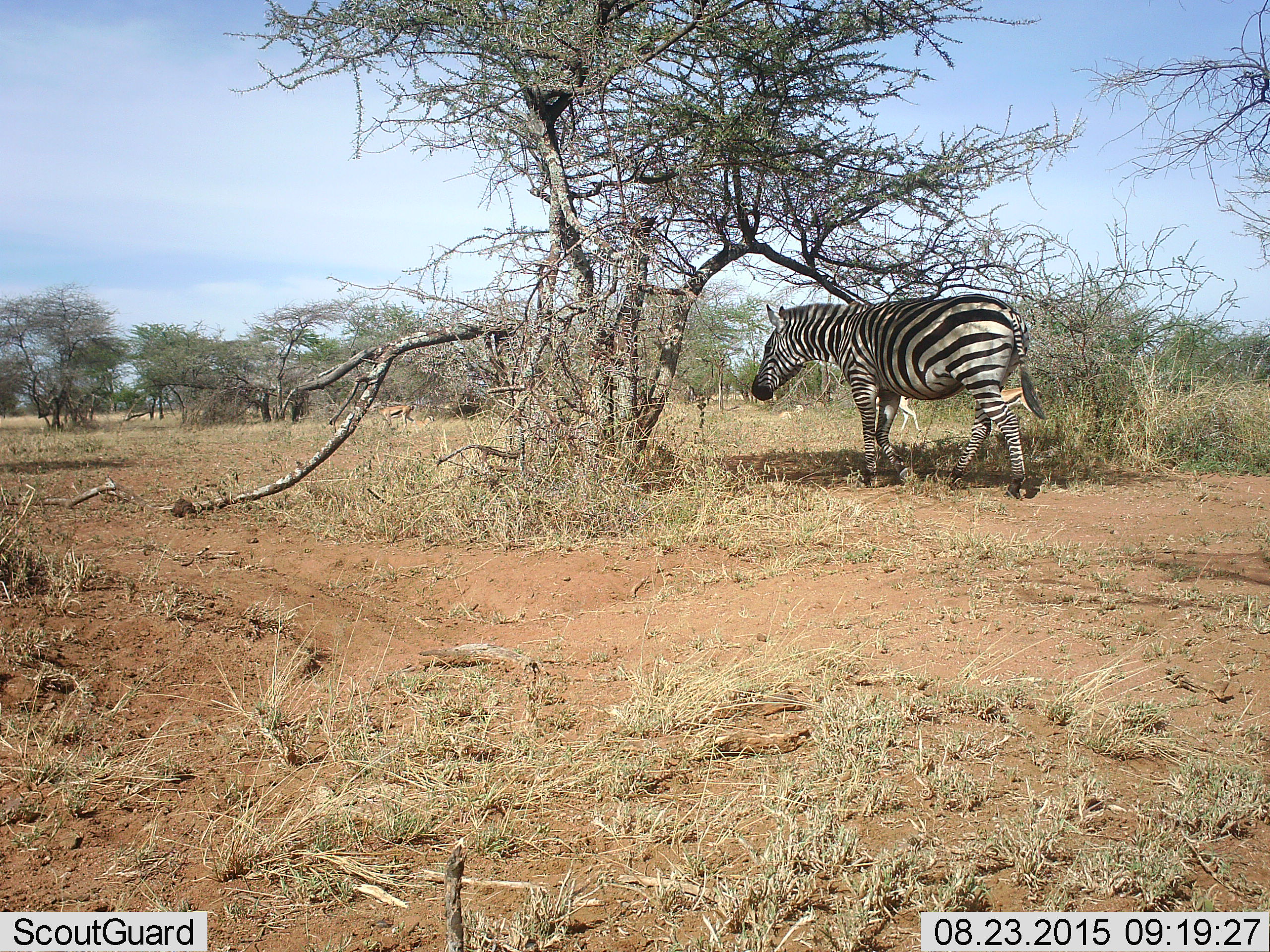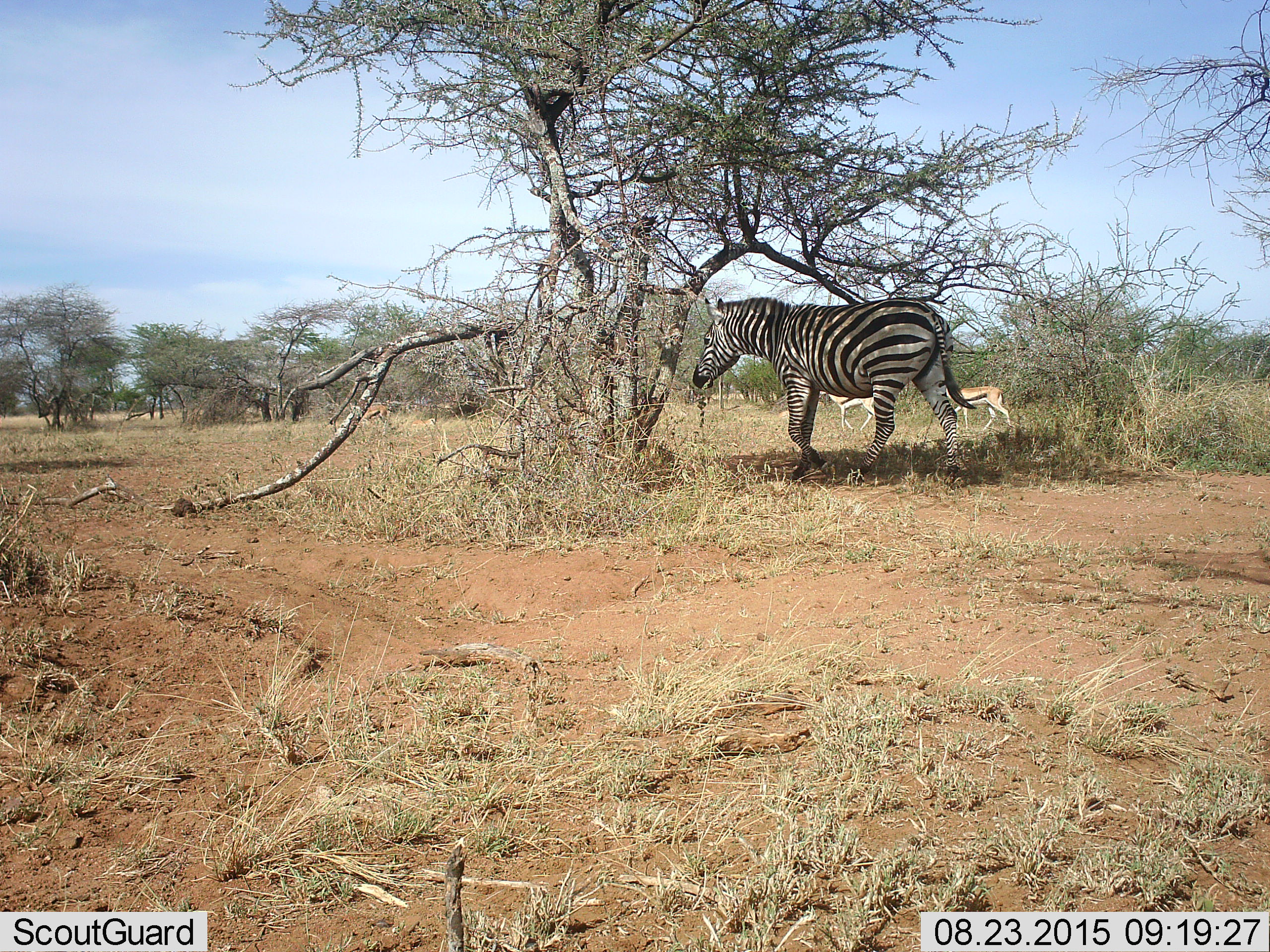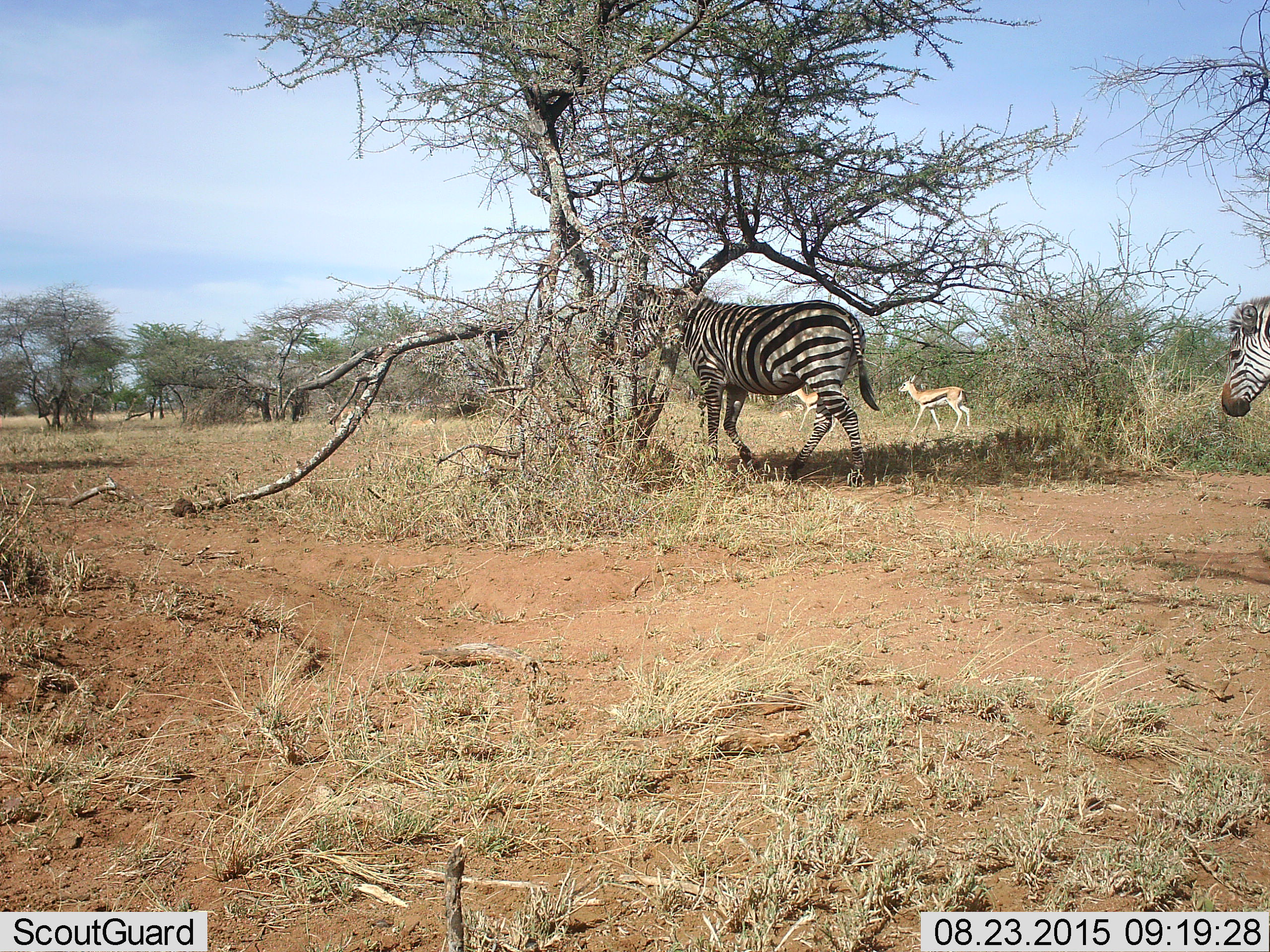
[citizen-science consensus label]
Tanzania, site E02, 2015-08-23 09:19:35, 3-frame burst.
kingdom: Animalia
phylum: Chordata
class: Mammalia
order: Artiodactyla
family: Bovidae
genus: Eudorcas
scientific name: Eudorcas thomsonii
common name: thomson's gazelle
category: gazellethomsons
Gazellethomsons (thomson's gazelle) (Eudorcas thomsonii), count 3. Behavior (volunteer vote fractions): standing 29%, resting 18%, moving 94%, interacting 0%. Young present (vote fraction): 0%. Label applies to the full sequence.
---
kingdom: Animalia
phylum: Chordata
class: Mammalia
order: Perissodactyla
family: Equidae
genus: Equus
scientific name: Equus quagga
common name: plains zebra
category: zebra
Zebra (plains zebra) (Equus quagga), count 2. Behavior (volunteer vote fractions): standing 5%, resting 5%, moving 89%, interacting 0%. Young present (vote fraction): 0%. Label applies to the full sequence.